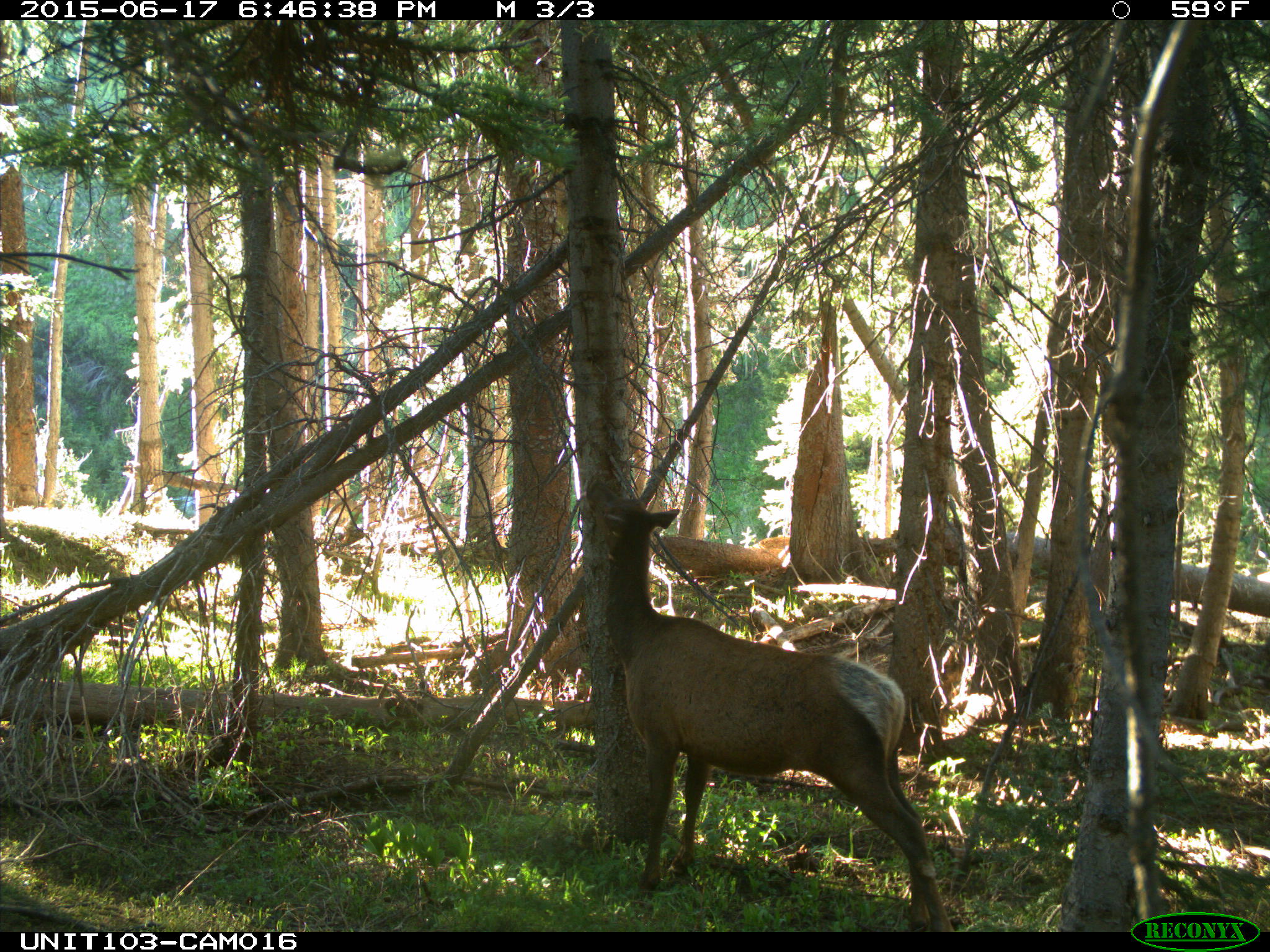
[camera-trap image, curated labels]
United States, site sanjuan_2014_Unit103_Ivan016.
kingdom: Animalia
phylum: Chordata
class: Mammalia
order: Artiodactyla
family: Cervidae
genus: Cervus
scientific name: Cervus elaphus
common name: red deer